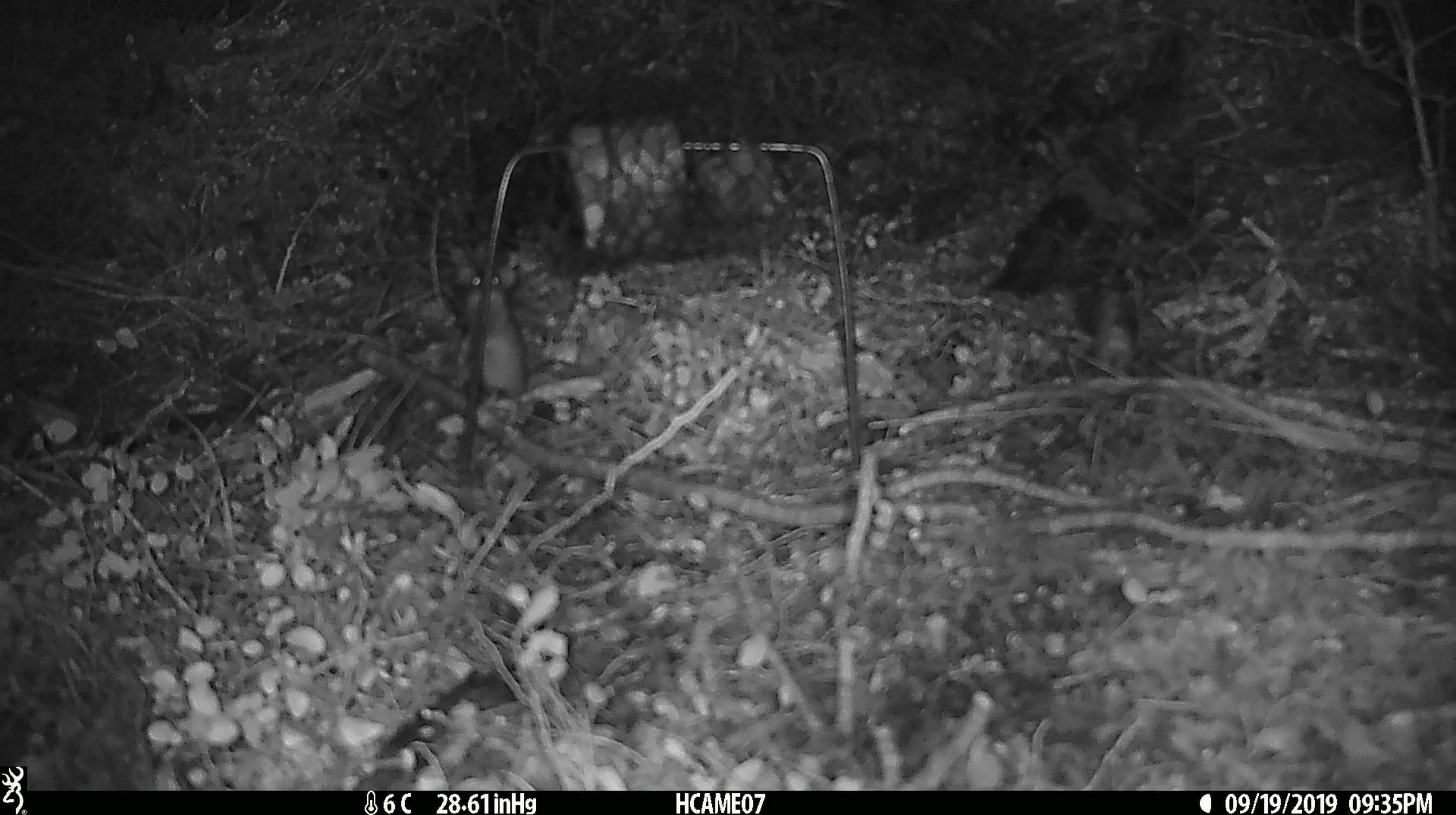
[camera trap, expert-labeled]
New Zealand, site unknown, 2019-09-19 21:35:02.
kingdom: Animalia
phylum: Chordata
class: Mammalia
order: Rodentia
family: Muridae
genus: Mus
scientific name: Mus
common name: mouse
Mouse (Mus).